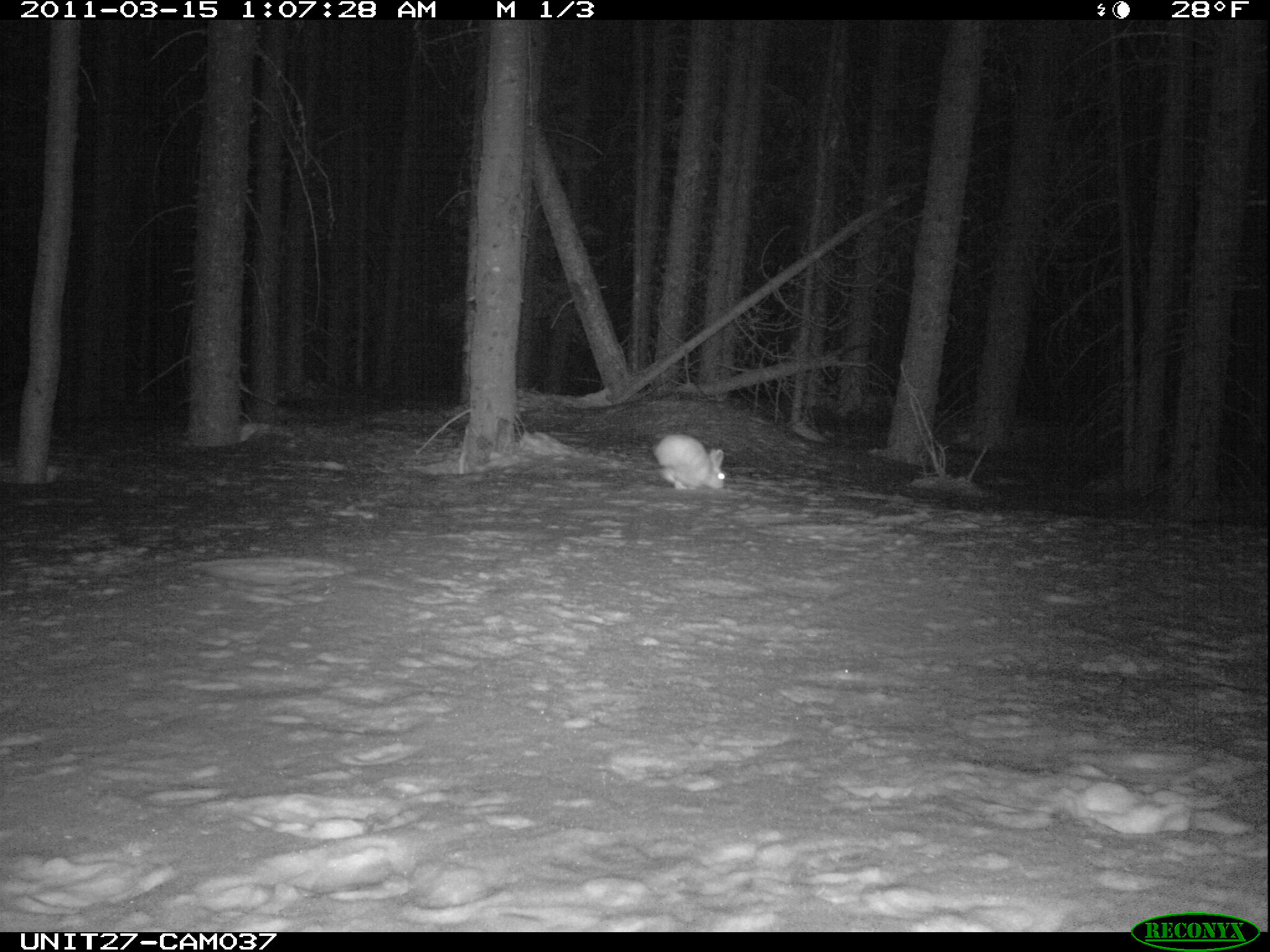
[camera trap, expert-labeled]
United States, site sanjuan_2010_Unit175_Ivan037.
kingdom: Animalia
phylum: Chordata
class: Mammalia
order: Lagomorpha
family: Leporidae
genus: Lepus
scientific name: Lepus americanus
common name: snowshoe hare